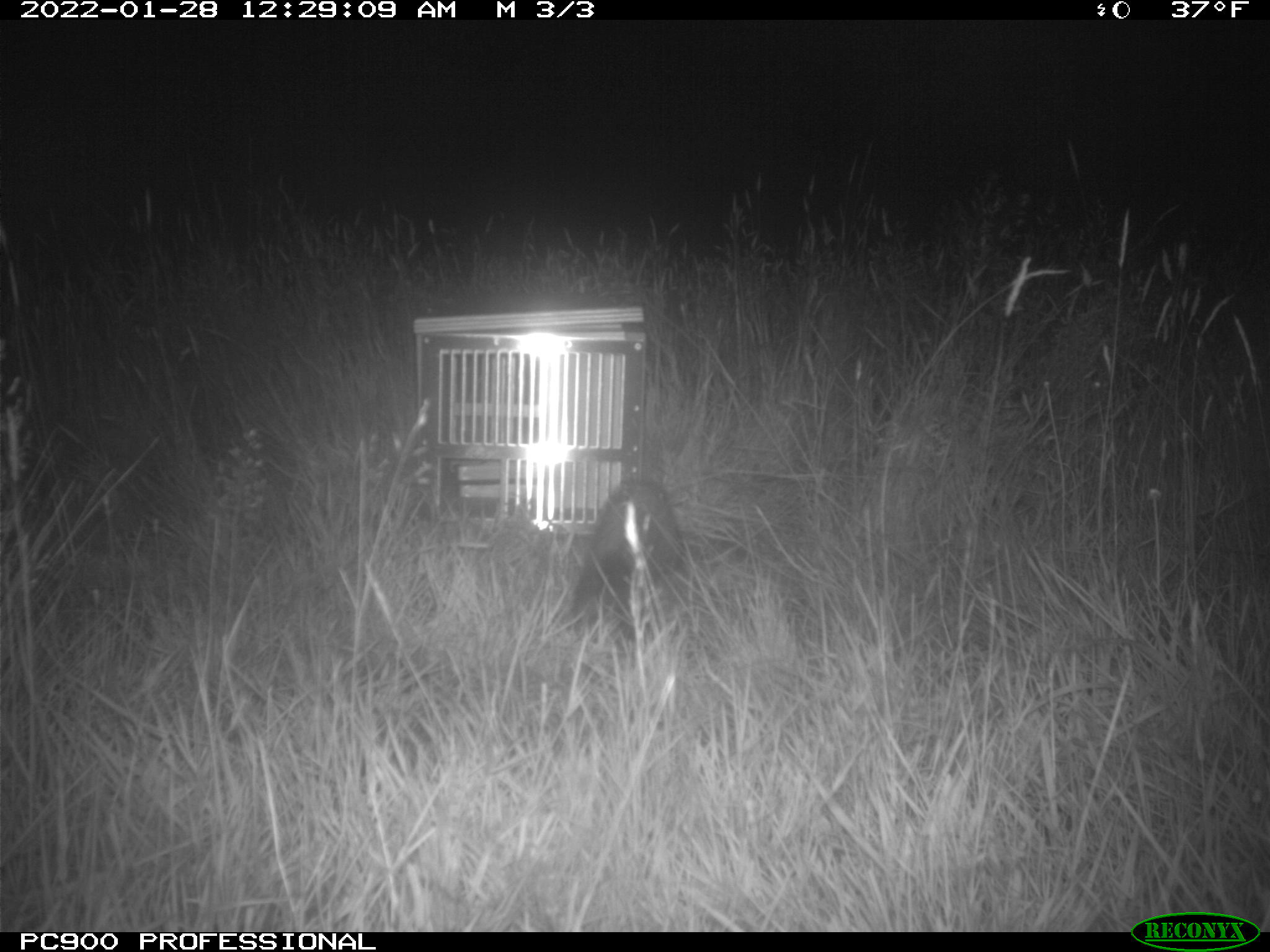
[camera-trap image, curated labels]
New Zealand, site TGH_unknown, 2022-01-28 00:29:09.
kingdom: Animalia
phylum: Chordata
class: Mammalia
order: Carnivora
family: Mustelidae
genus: Mustela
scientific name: Mustela furo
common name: ferret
Ferret (Mustela furo).